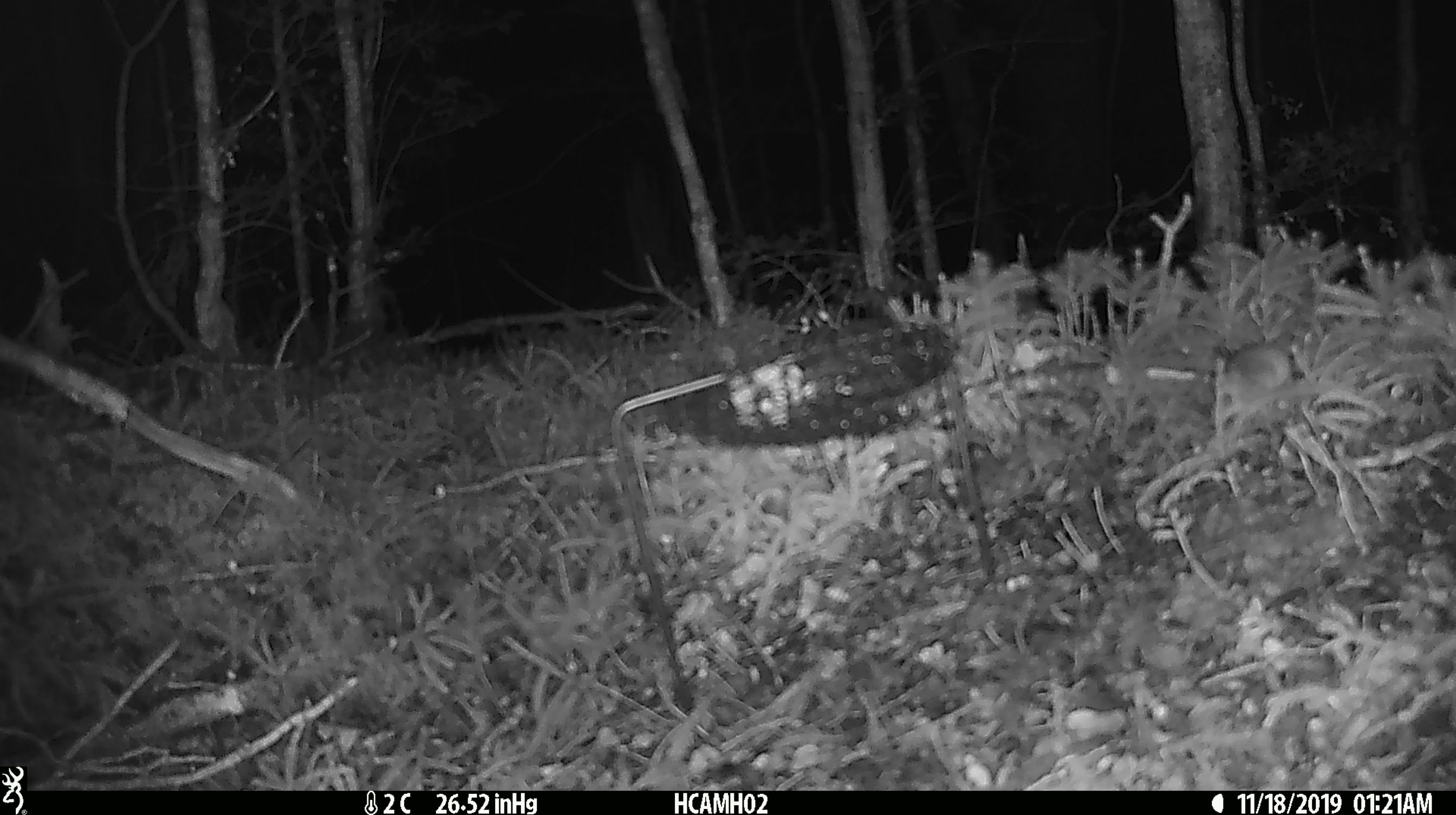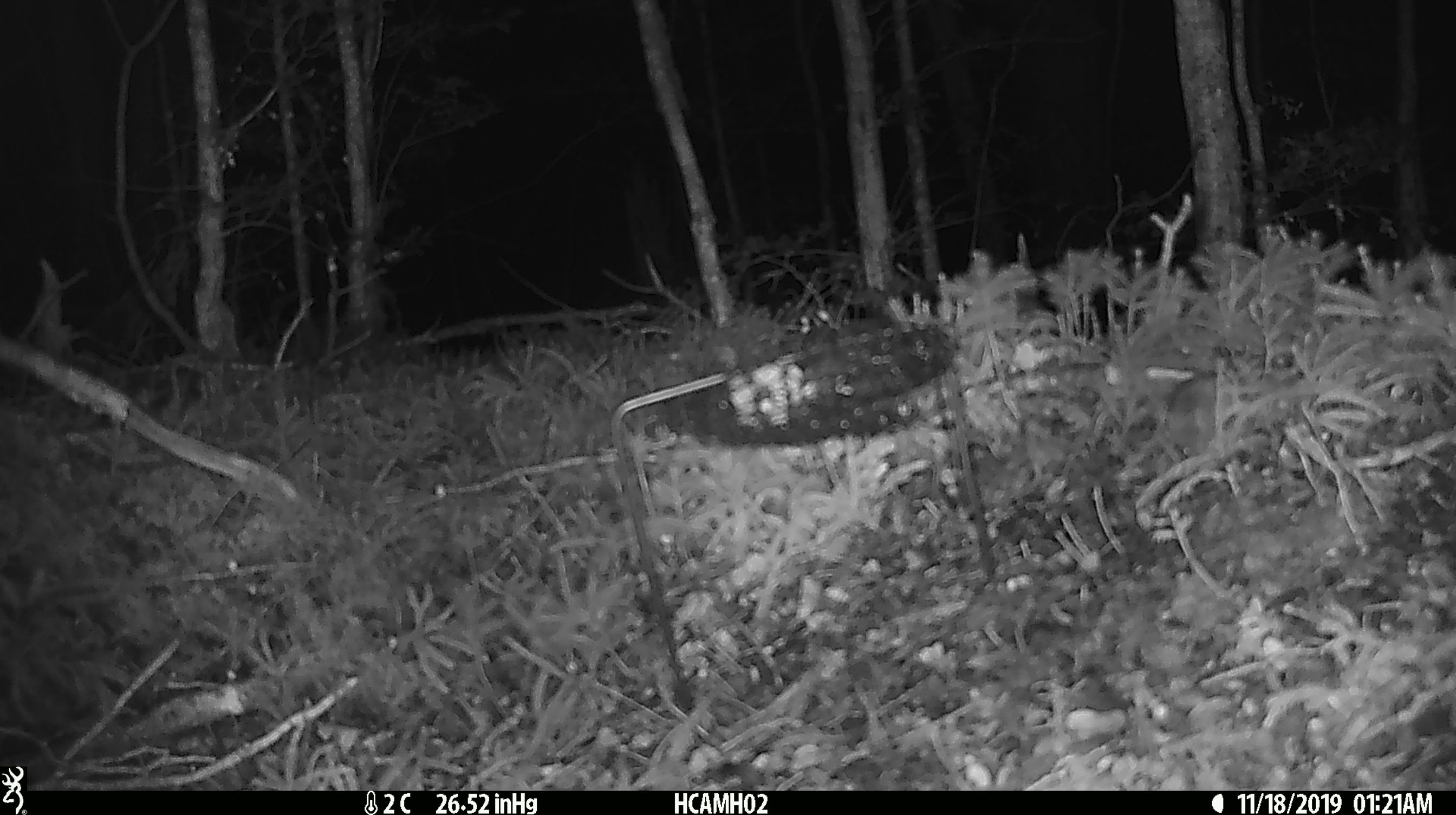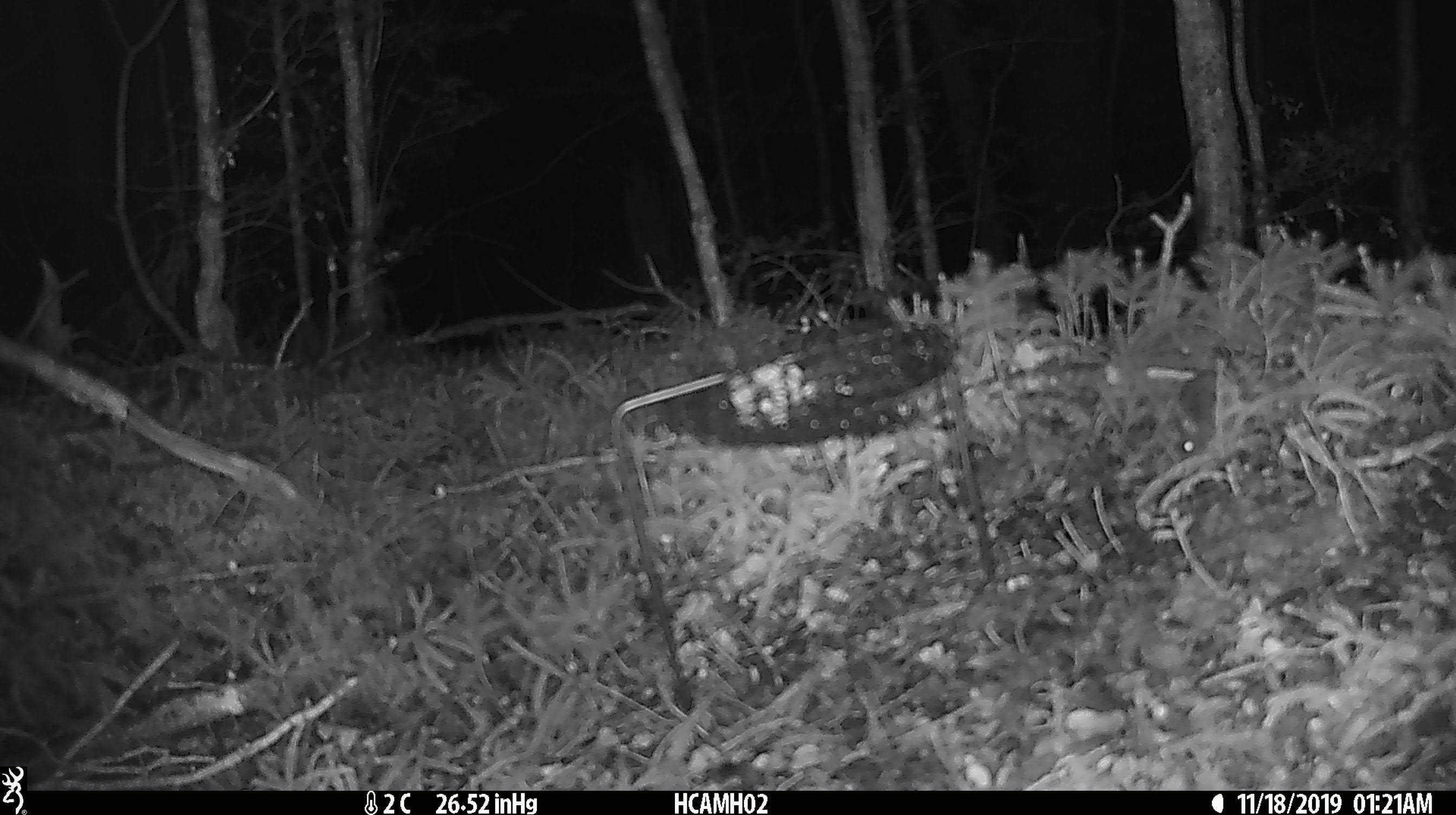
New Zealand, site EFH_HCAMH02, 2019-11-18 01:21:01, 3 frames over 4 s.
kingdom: Animalia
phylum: Chordata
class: Mammalia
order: Rodentia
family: Muridae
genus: Mus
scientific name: Mus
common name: mouse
Mouse (Mus).